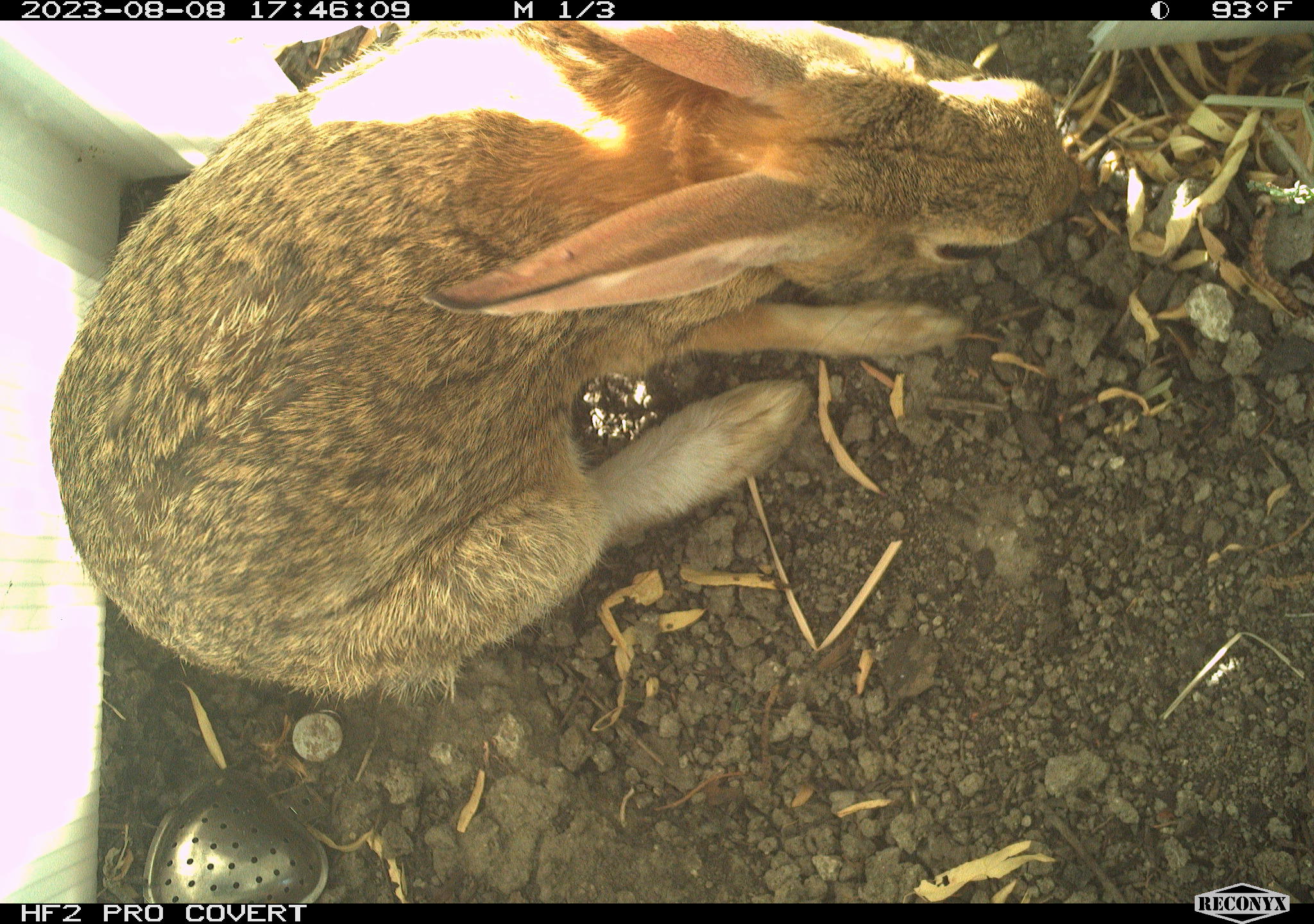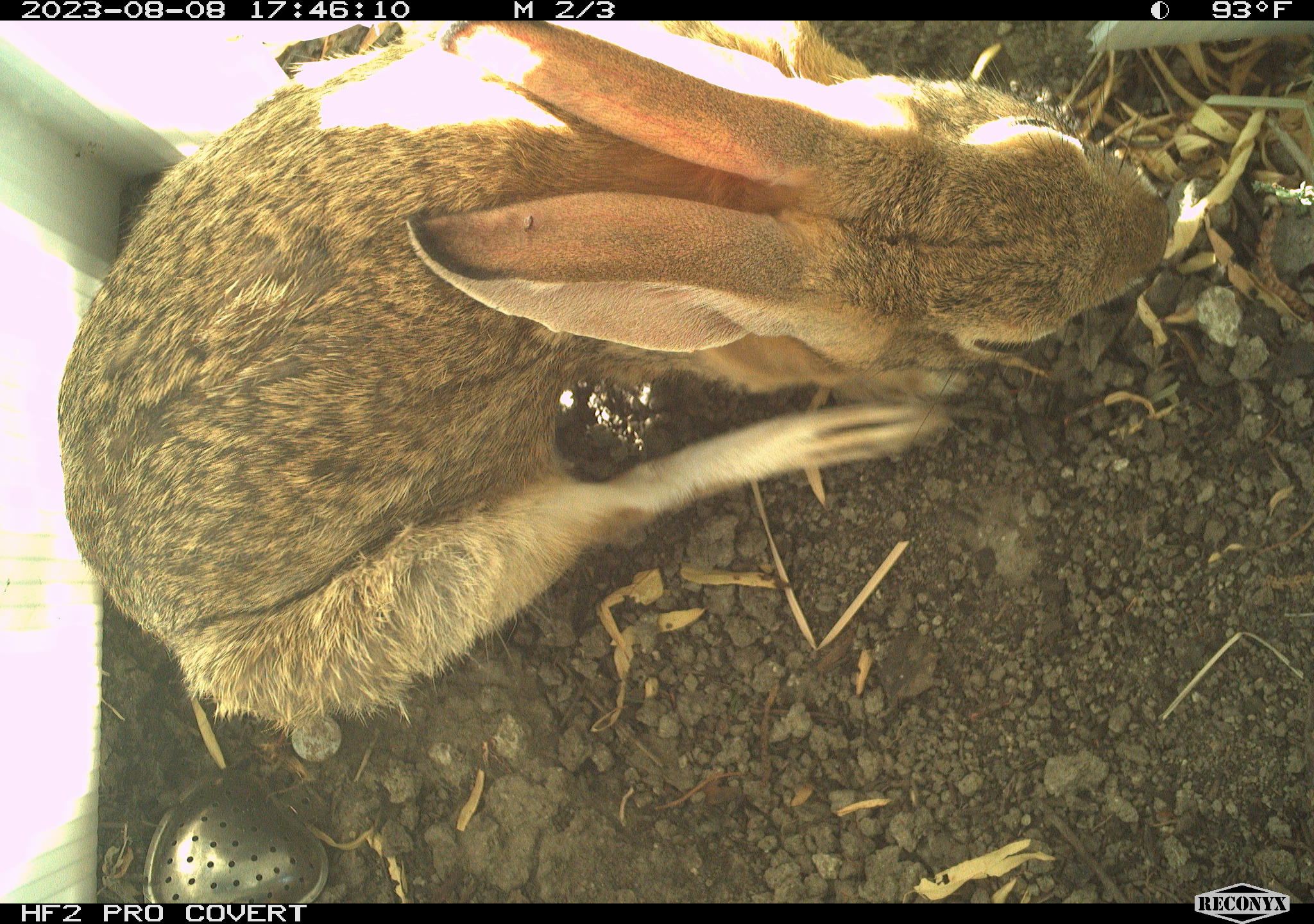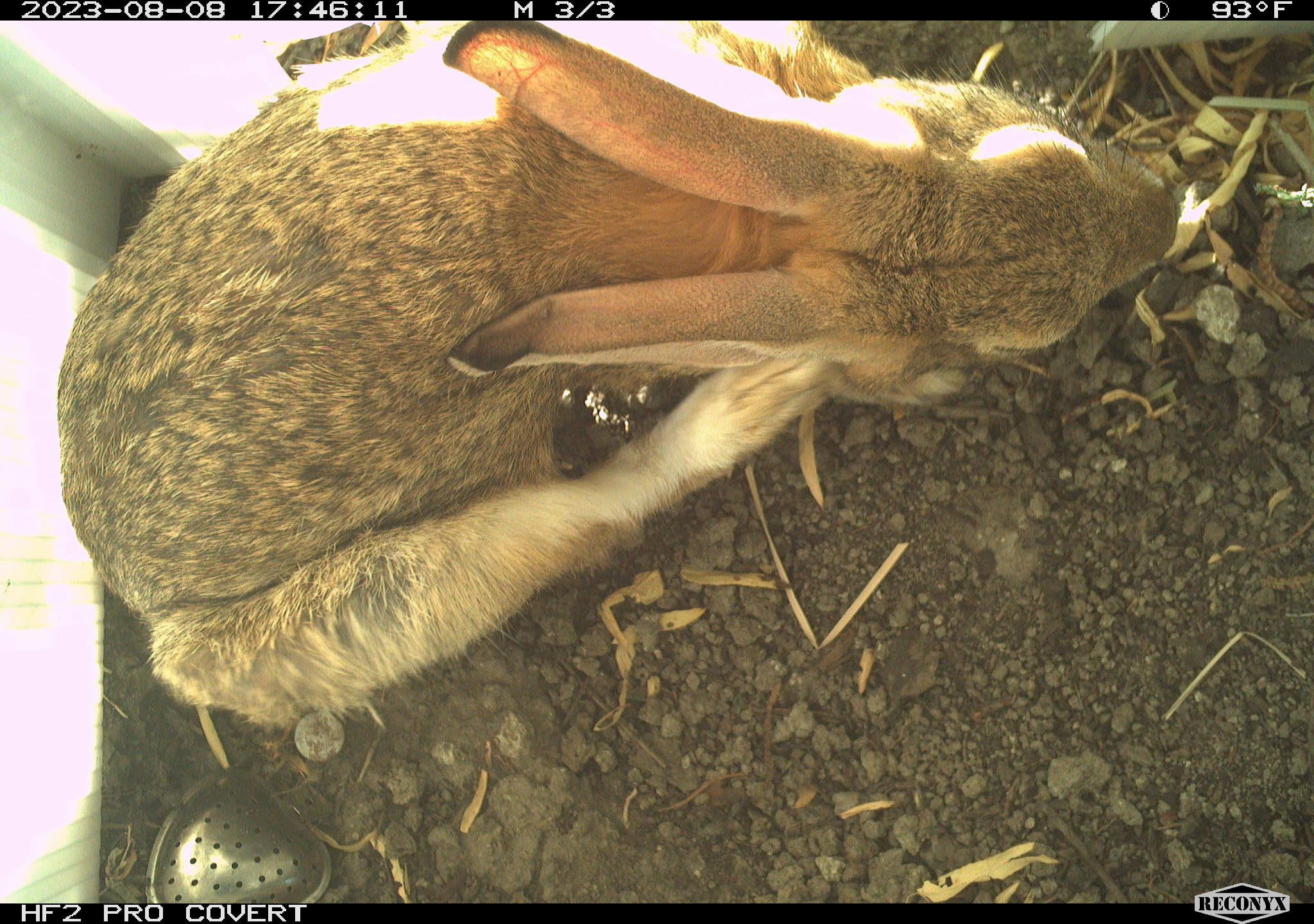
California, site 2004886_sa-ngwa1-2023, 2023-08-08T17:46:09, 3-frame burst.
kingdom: Animalia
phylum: Chordata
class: Mammalia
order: Lagomorpha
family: Leporidae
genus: Sylvilagus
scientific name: Sylvilagus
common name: cottontail rabbits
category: sylvilagus species